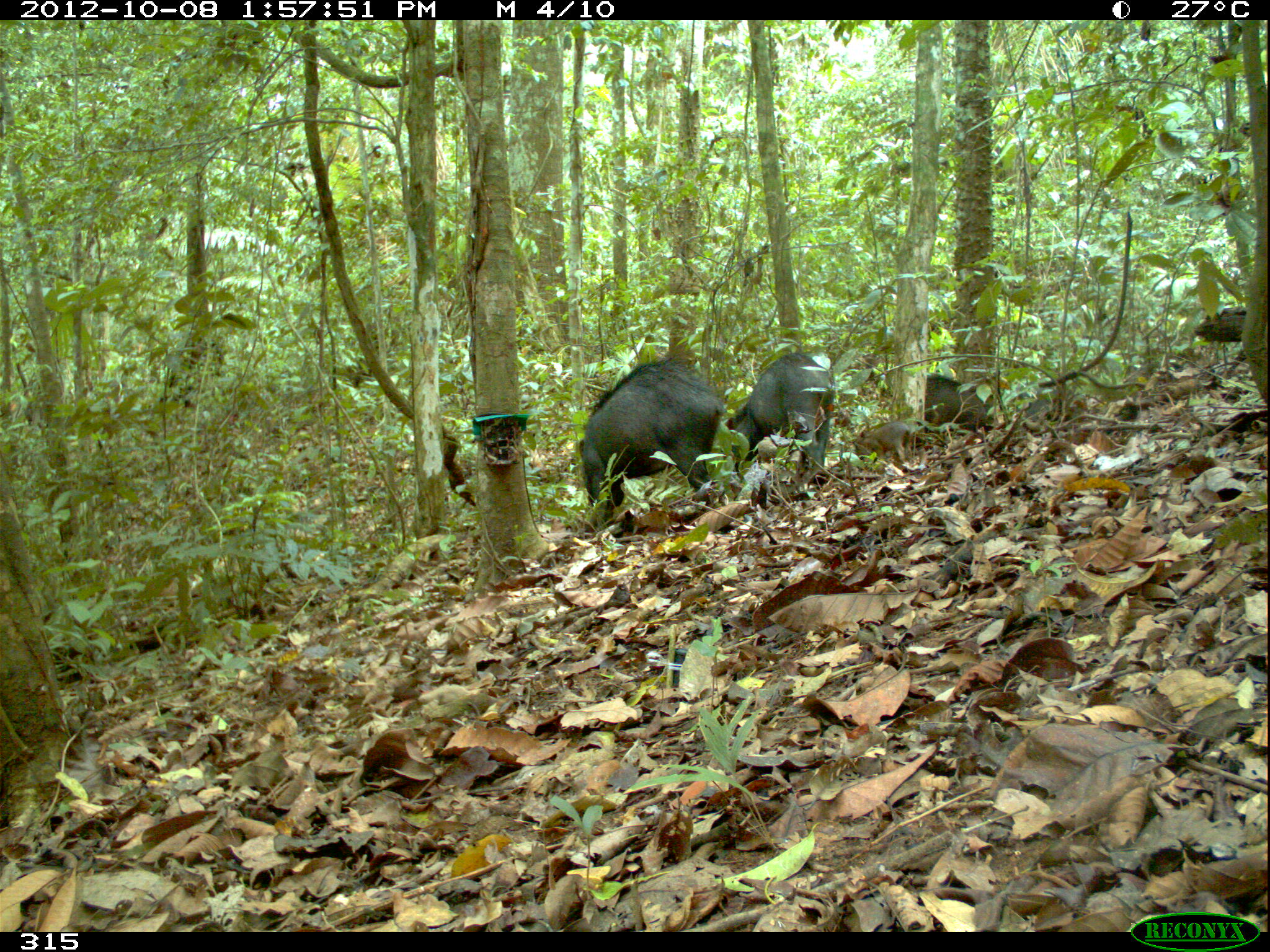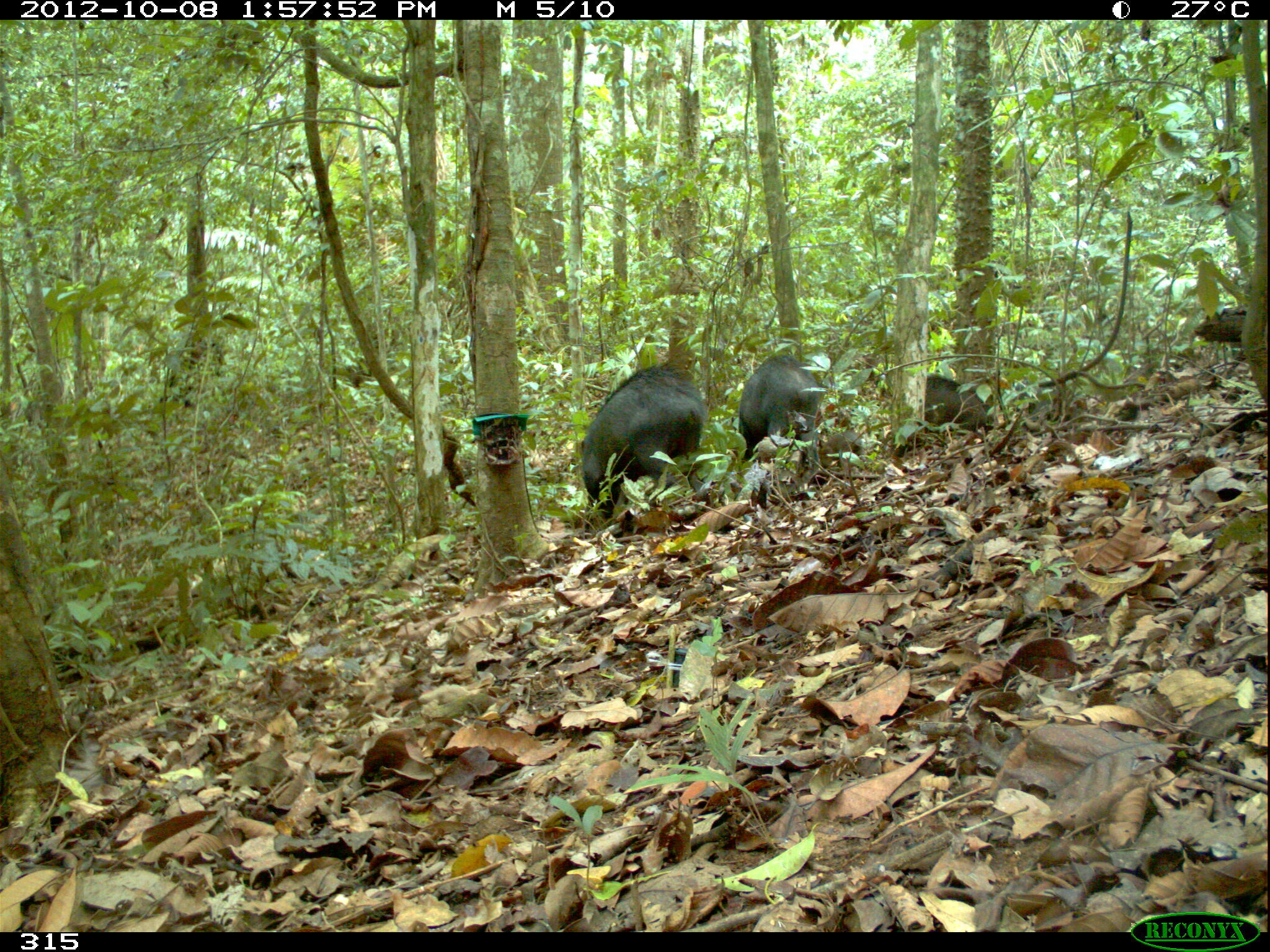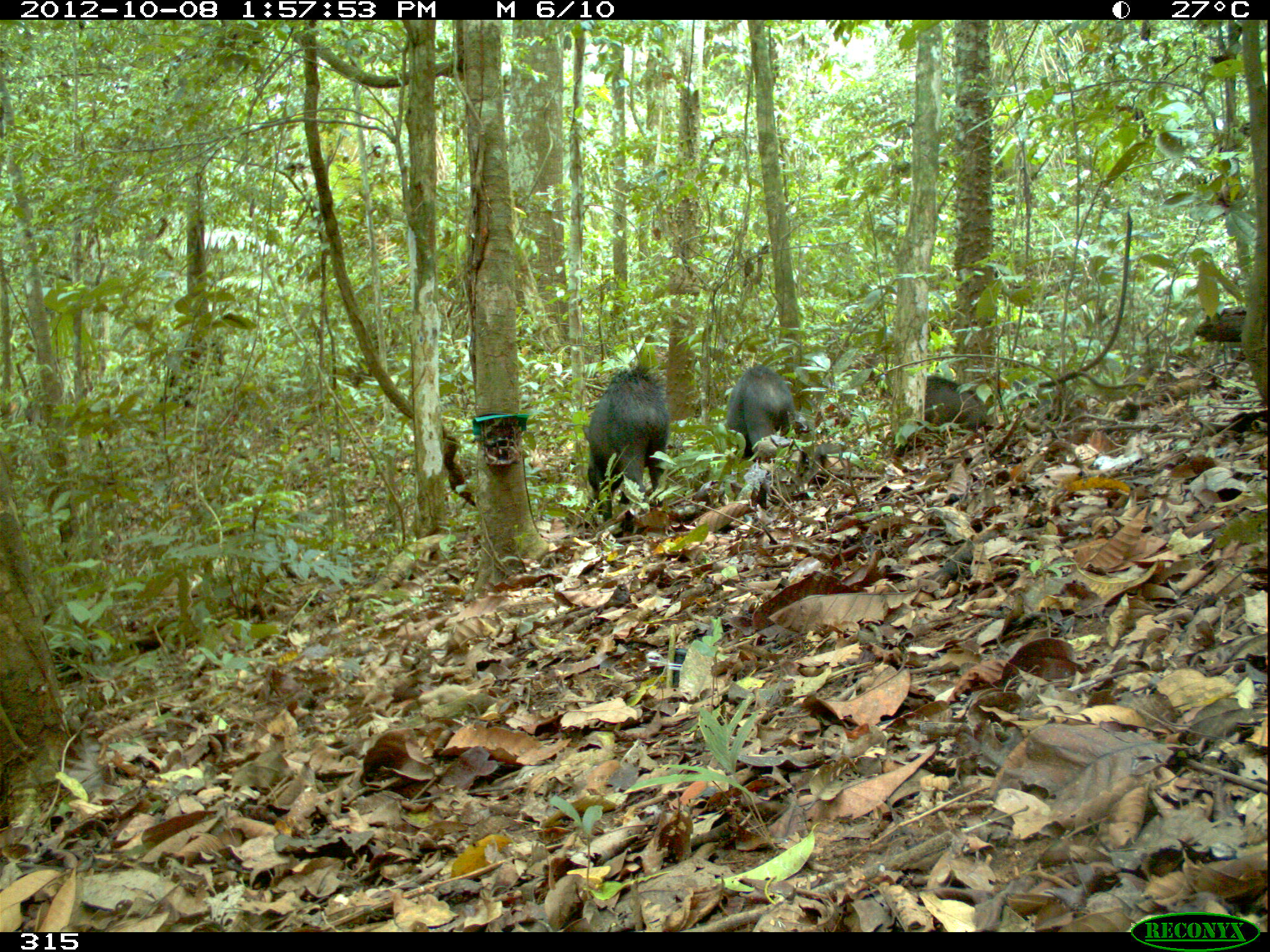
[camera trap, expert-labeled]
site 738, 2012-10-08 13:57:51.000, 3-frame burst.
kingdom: Animalia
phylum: Chordata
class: Mammalia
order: Artiodactyla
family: Tayassuidae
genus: Tayassu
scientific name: Tayassu pecari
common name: white-lipped peccary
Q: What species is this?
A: Tayassu pecari (white-lipped peccary).